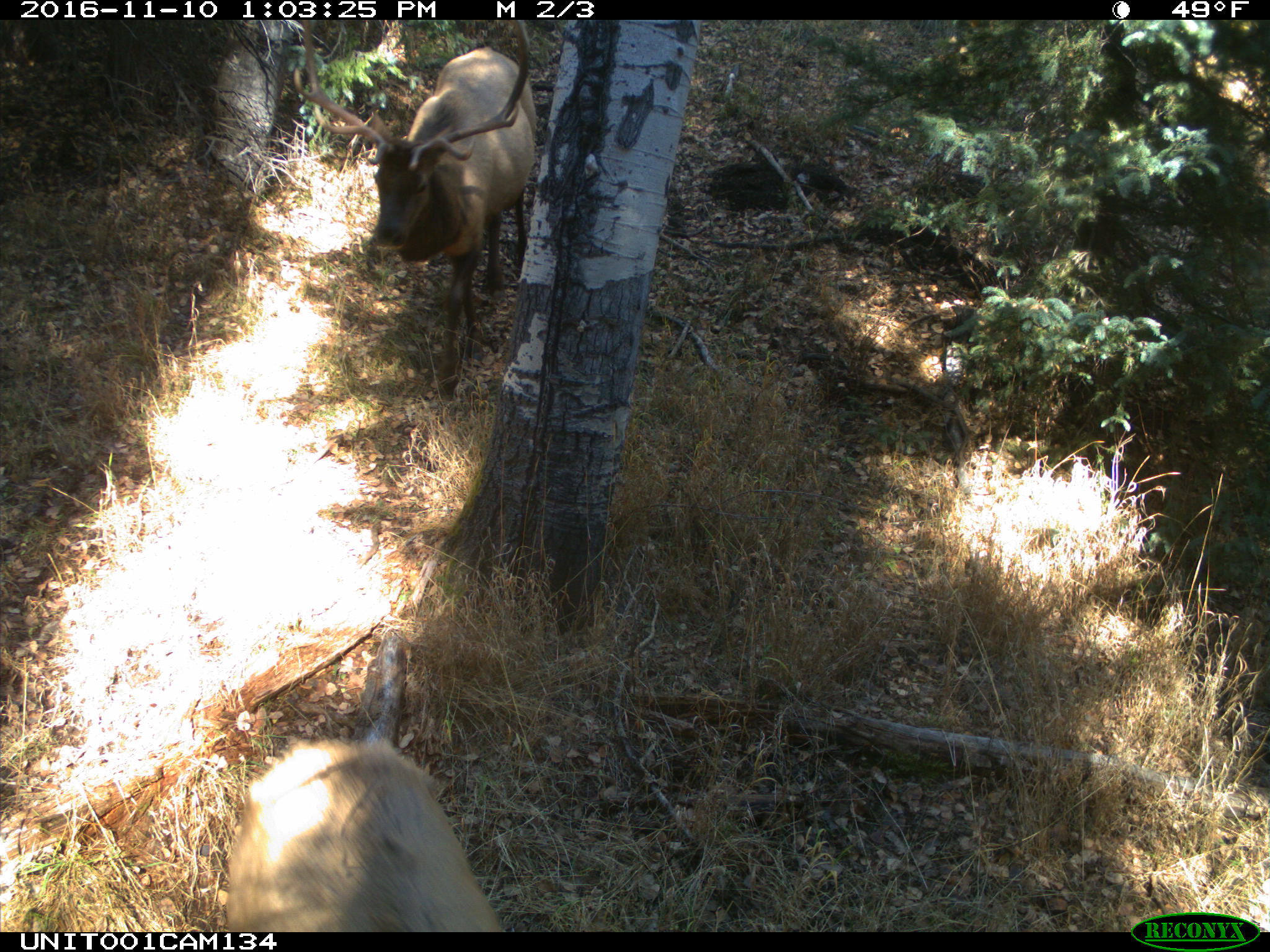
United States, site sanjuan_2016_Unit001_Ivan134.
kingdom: Animalia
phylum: Chordata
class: Mammalia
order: Artiodactyla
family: Cervidae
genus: Cervus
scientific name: Cervus elaphus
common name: red deer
Cervus elaphus (red deer).